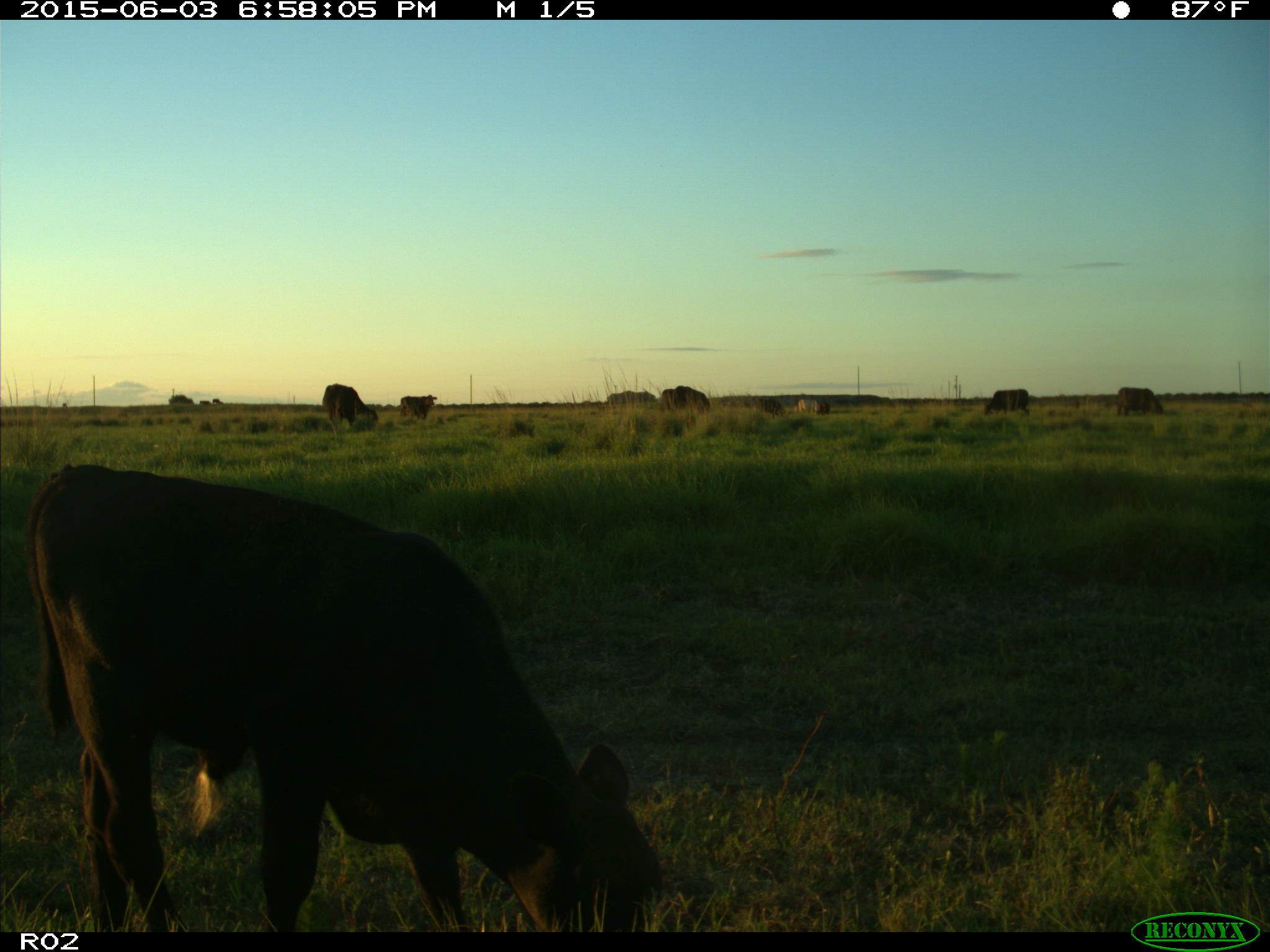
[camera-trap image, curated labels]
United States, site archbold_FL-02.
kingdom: Animalia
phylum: Chordata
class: Mammalia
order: Artiodactyla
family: Bovidae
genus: Bos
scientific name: Bos taurus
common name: domestic cow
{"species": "Bos taurus (domestic cow)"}